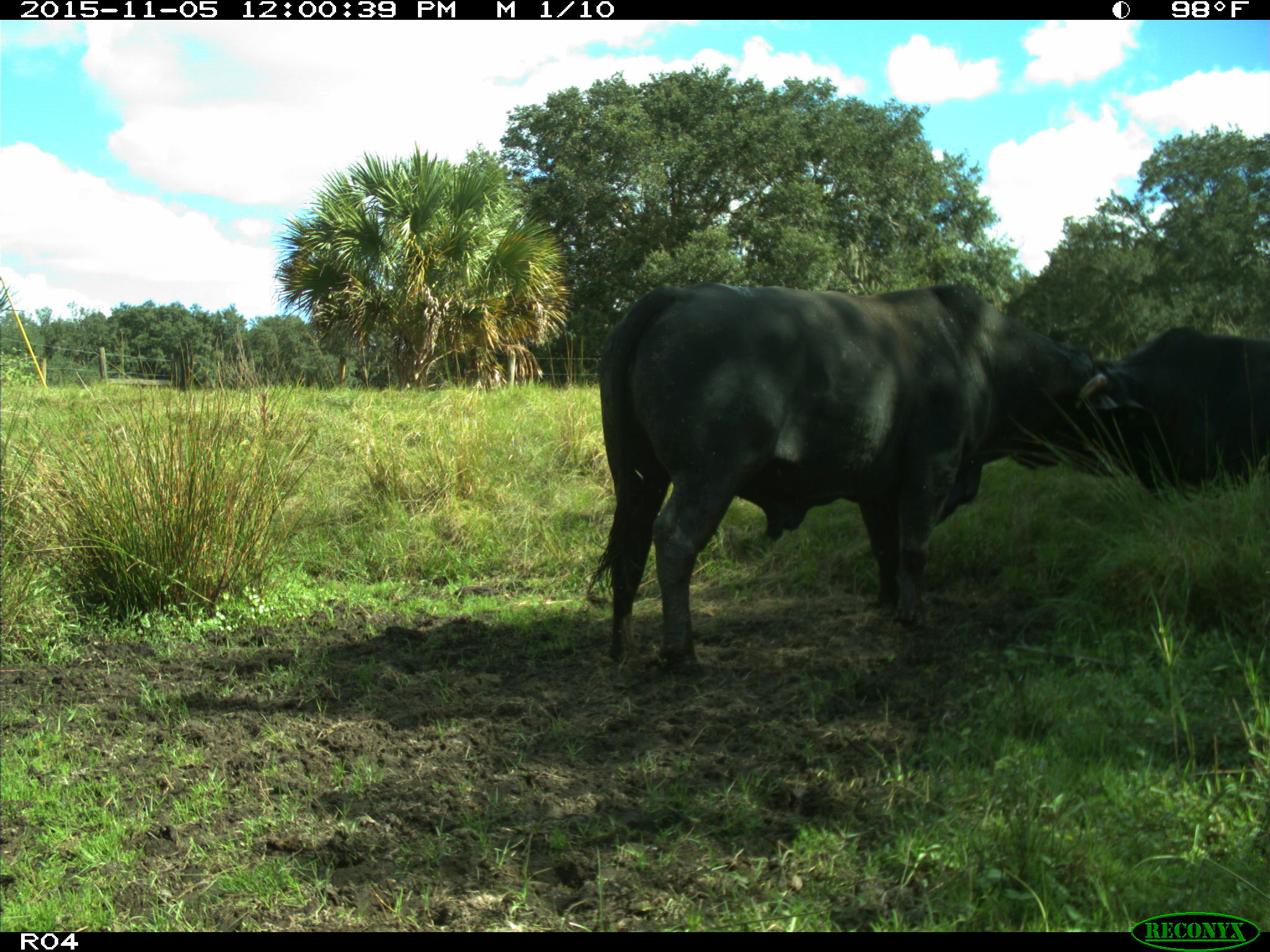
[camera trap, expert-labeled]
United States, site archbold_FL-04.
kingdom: Animalia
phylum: Chordata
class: Mammalia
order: Artiodactyla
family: Bovidae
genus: Bos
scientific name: Bos taurus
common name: domestic cow